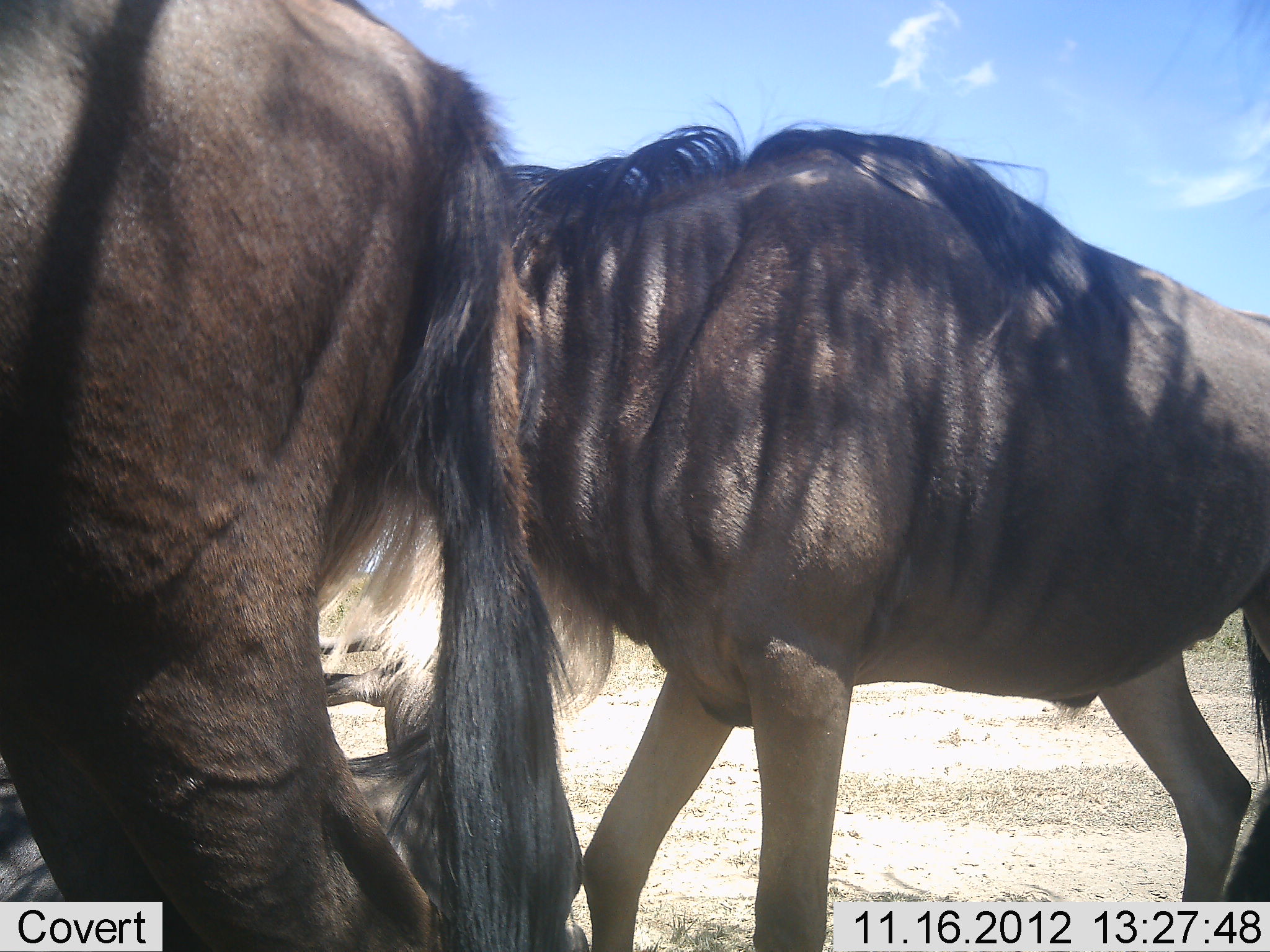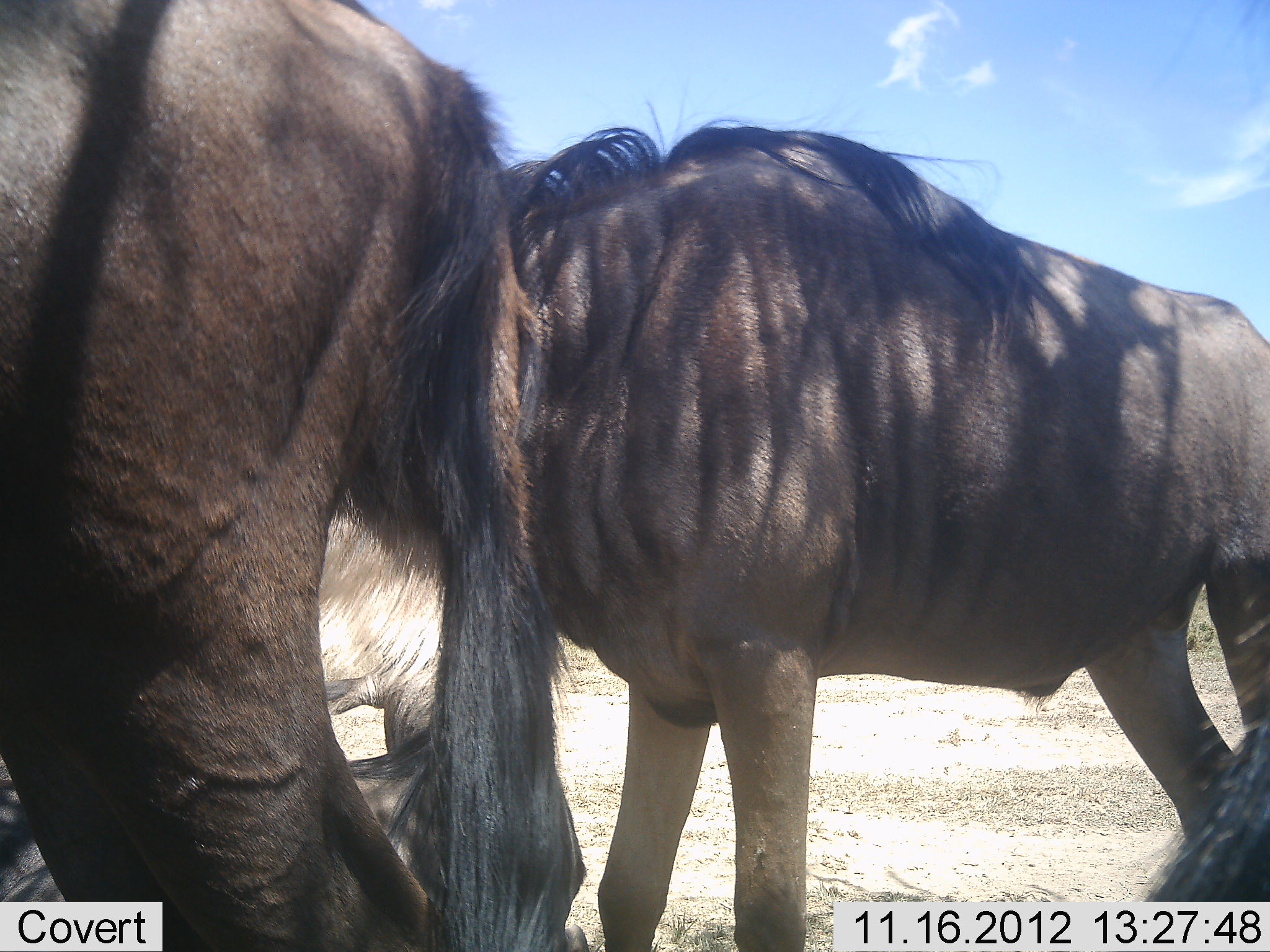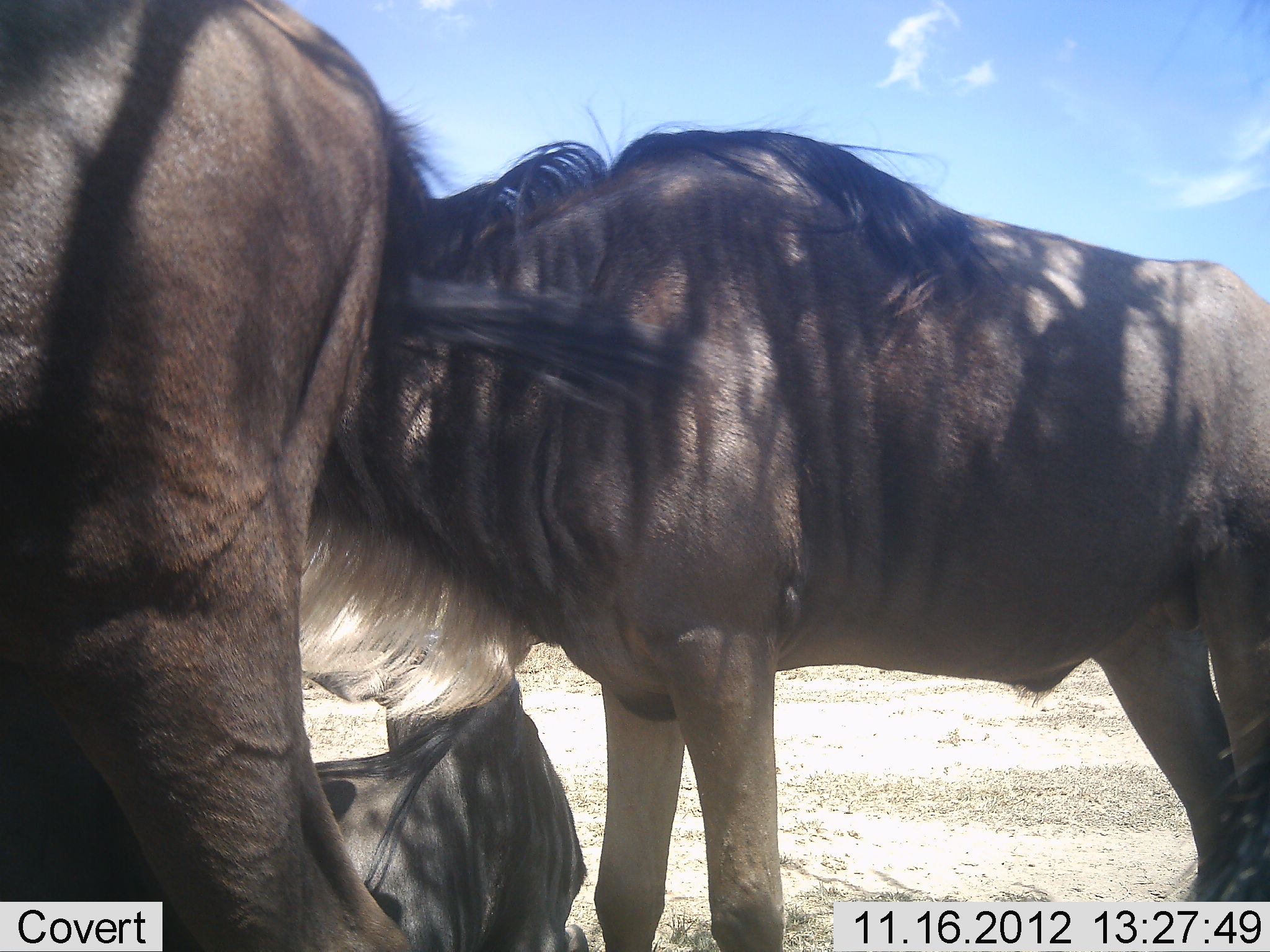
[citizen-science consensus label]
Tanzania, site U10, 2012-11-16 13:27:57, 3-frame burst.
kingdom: Animalia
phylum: Chordata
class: Mammalia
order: Artiodactyla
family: Bovidae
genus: Connochaetes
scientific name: Connochaetes taurinus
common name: blue wildebeest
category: wildebeest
Wildebeest (blue wildebeest) (Connochaetes taurinus), count 3. Behavior (volunteer vote fractions): standing 80%, resting 60%, moving 10%, interacting 10%. Young present (vote fraction): 0%. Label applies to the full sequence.